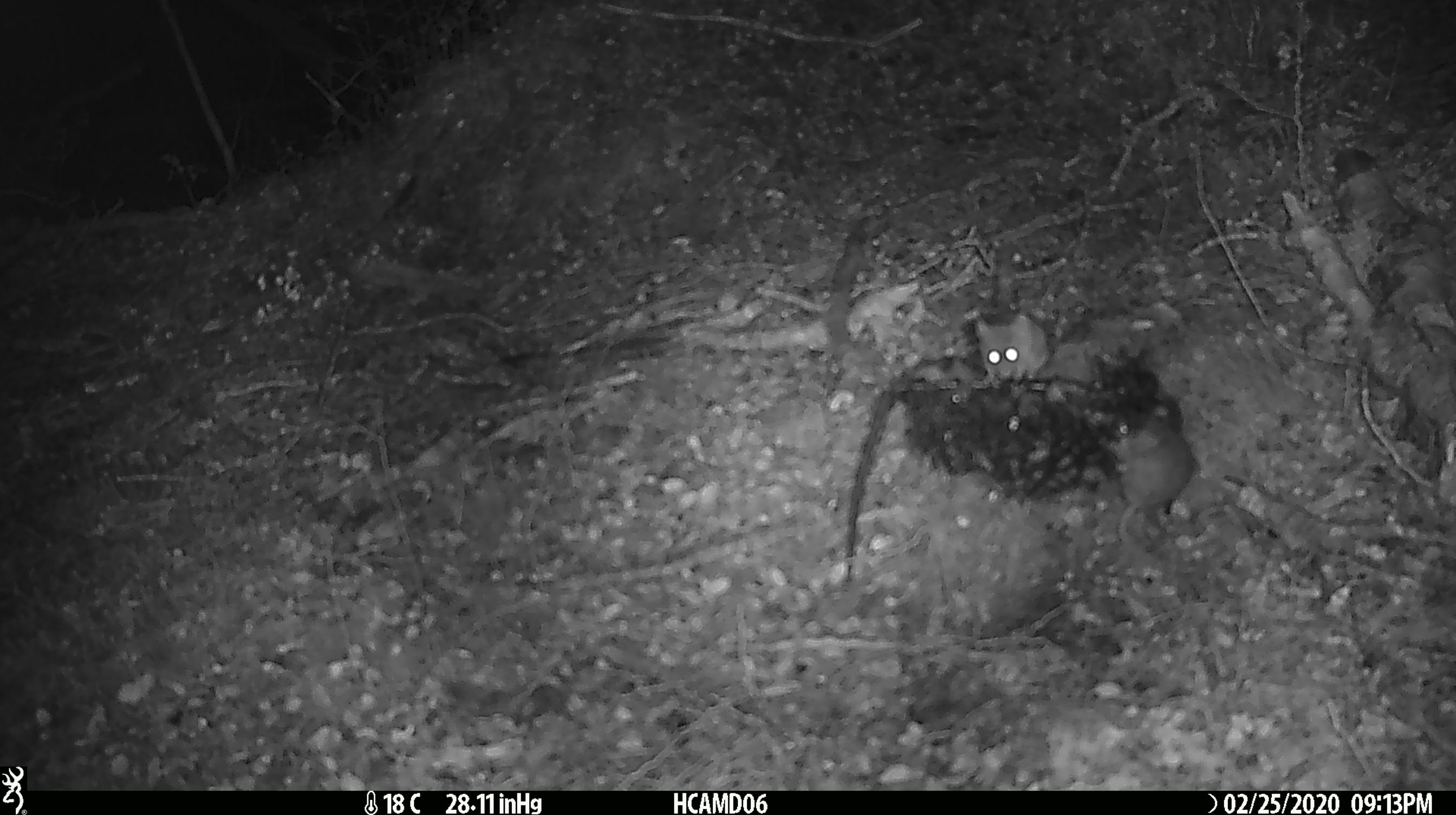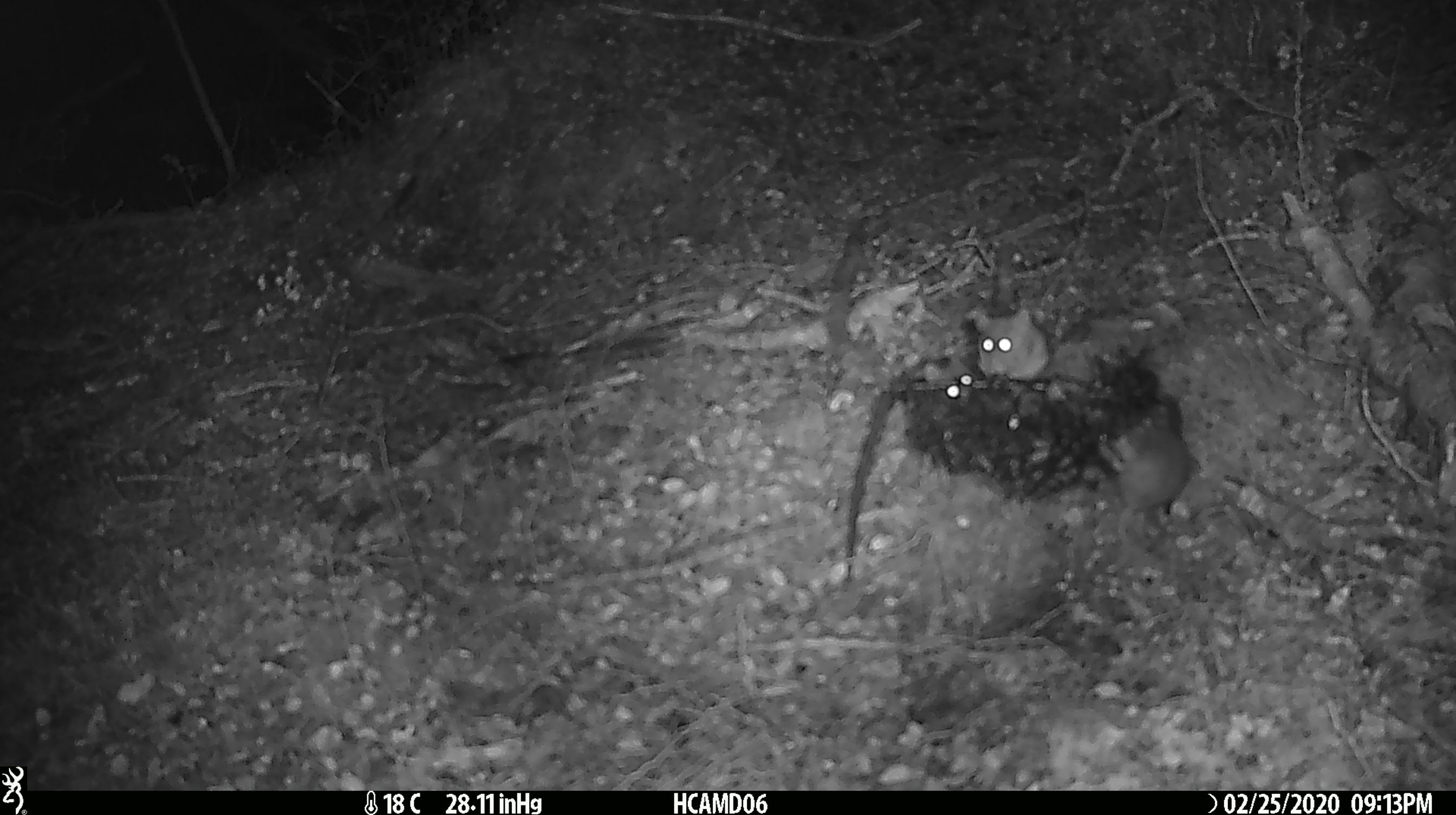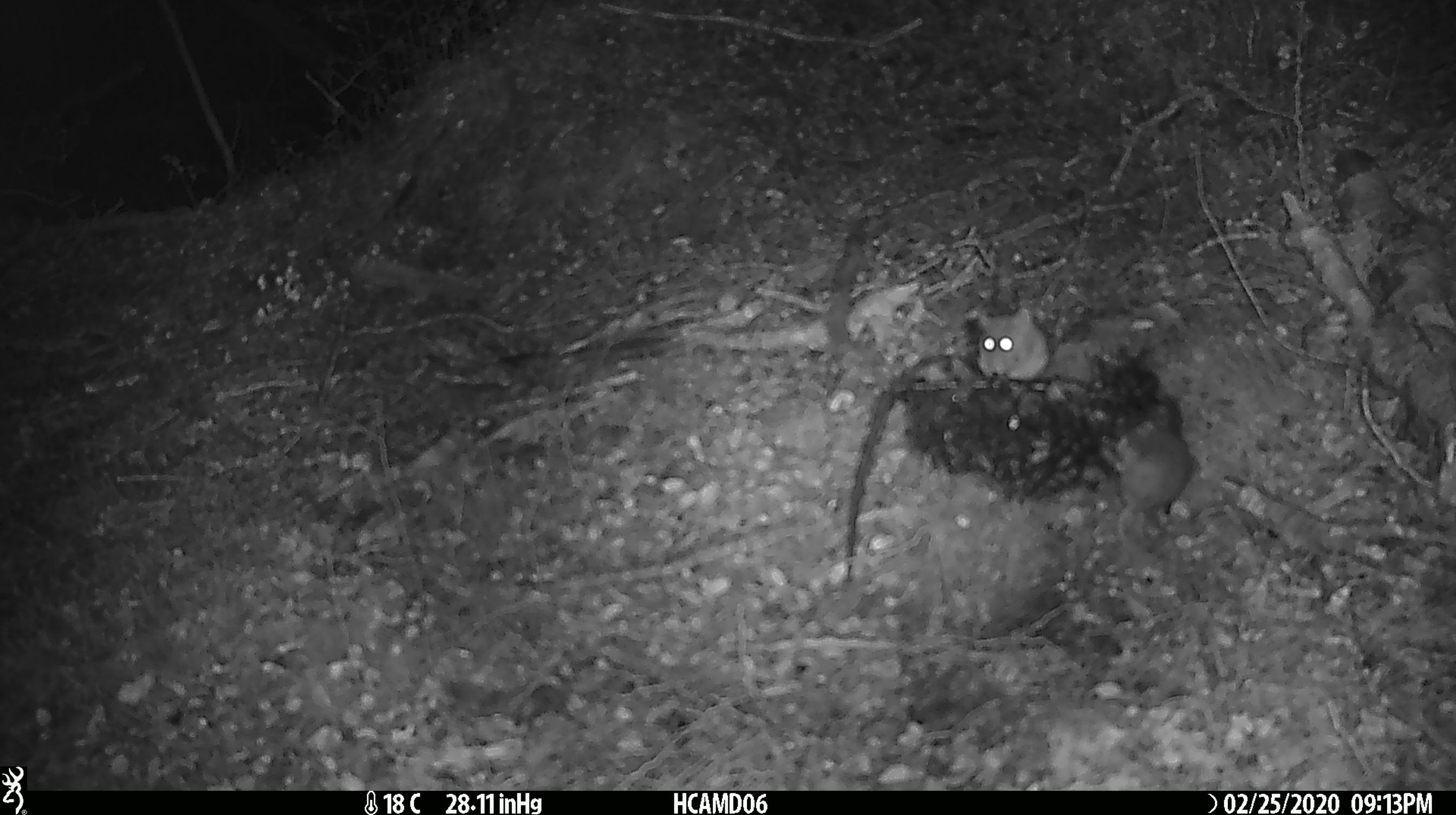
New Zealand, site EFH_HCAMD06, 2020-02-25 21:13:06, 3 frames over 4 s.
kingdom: Animalia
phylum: Chordata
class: Mammalia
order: Rodentia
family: Muridae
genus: Mus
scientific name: Mus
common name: mouse